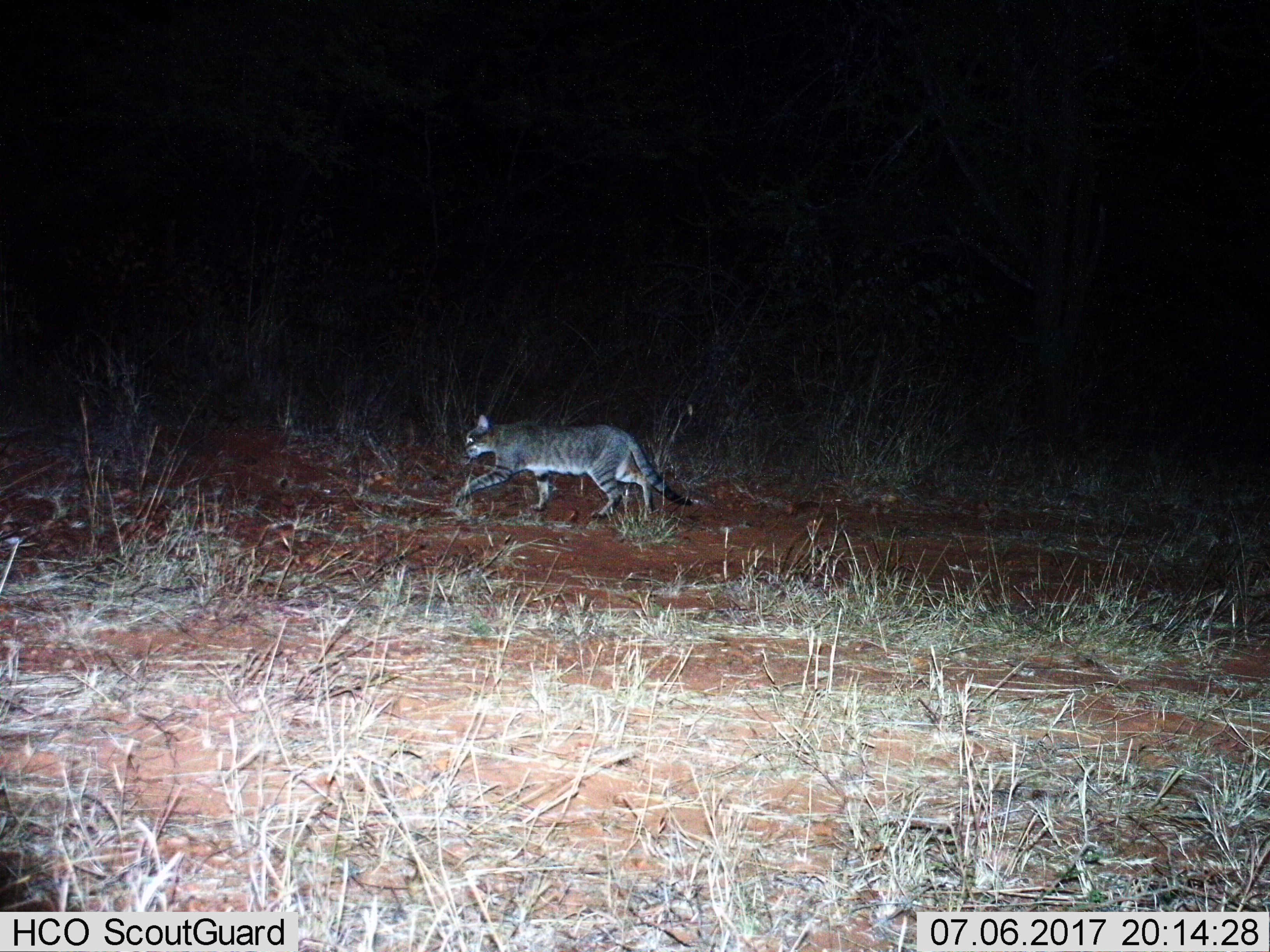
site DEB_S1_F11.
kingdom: Animalia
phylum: Chordata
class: Mammalia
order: Carnivora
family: Felidae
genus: Felis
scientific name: Felis lybica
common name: african wild cat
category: africanwildcat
Africanwildcat (african wild cat) (Felis lybica), count 1. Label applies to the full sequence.